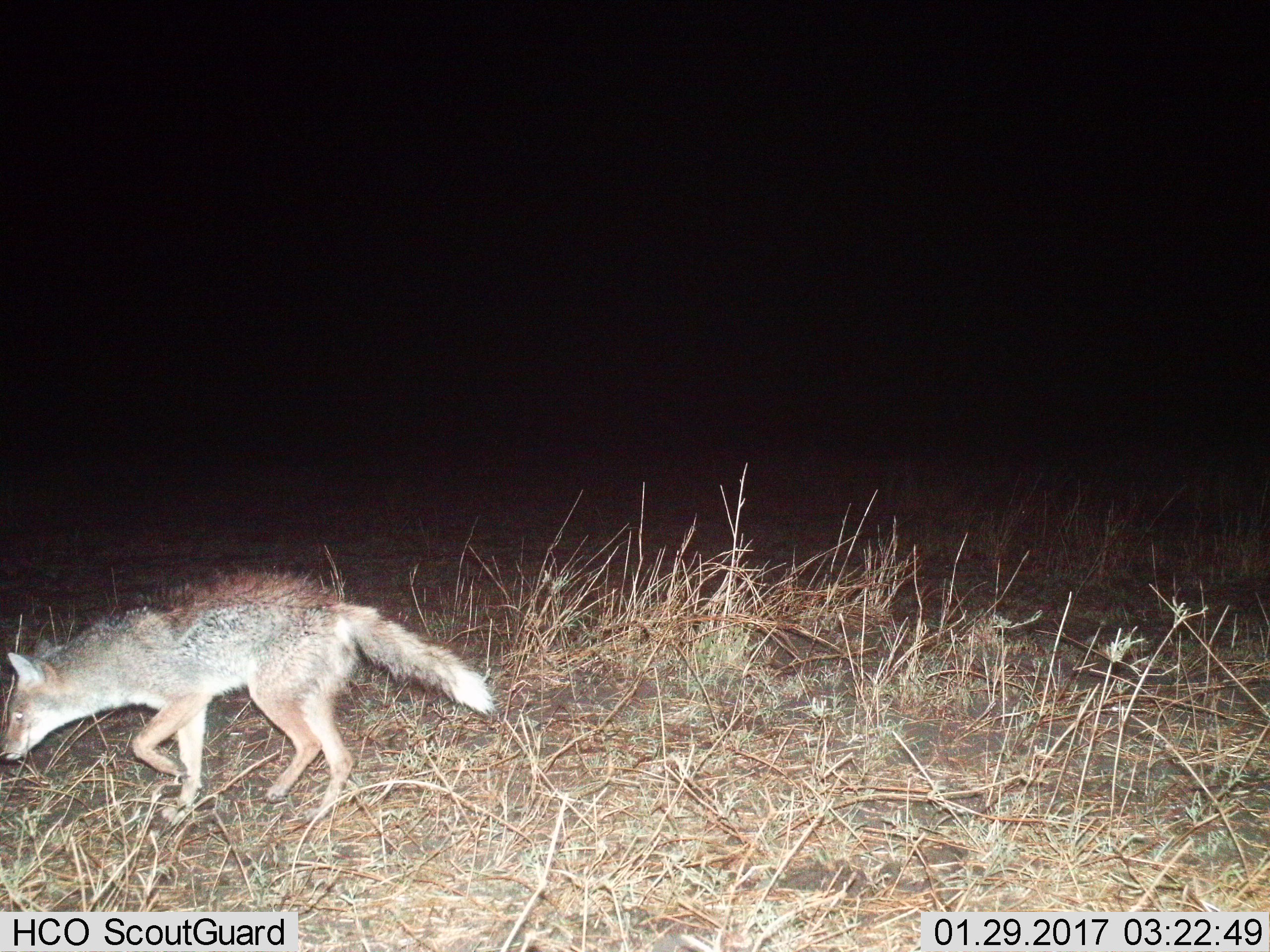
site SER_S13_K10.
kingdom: Animalia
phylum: Chordata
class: Mammalia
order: Carnivora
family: Canidae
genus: Lupulella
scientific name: Lupulella mesomelas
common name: black-backed jackal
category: jackalblackbacked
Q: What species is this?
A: Jackalblackbacked (black-backed jackal) (Lupulella mesomelas).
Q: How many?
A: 1.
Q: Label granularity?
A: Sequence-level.